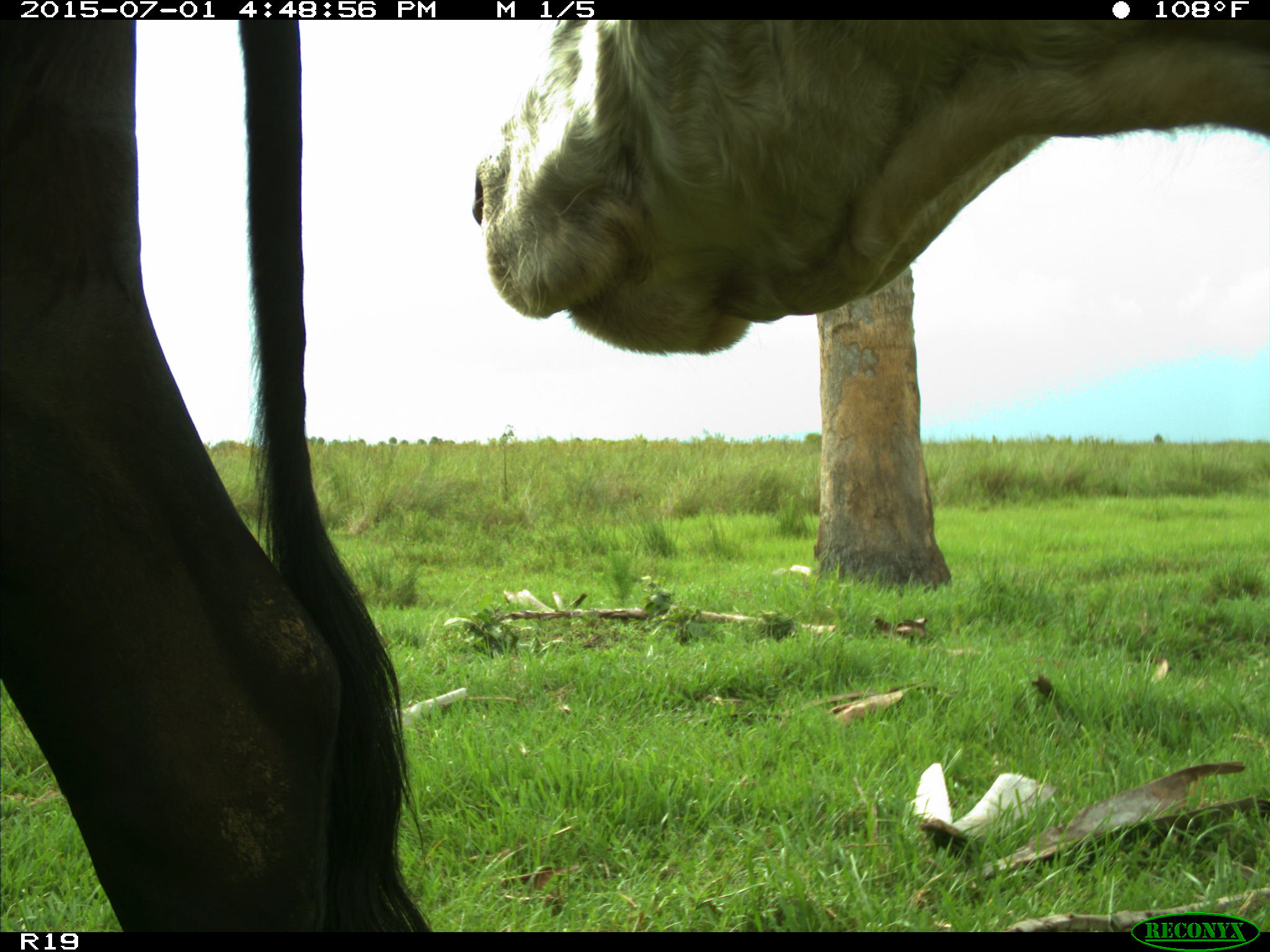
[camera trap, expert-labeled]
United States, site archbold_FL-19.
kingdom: Animalia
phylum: Chordata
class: Mammalia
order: Artiodactyla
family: Bovidae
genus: Bos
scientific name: Bos taurus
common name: domestic cow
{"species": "Bos taurus (domestic cow)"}